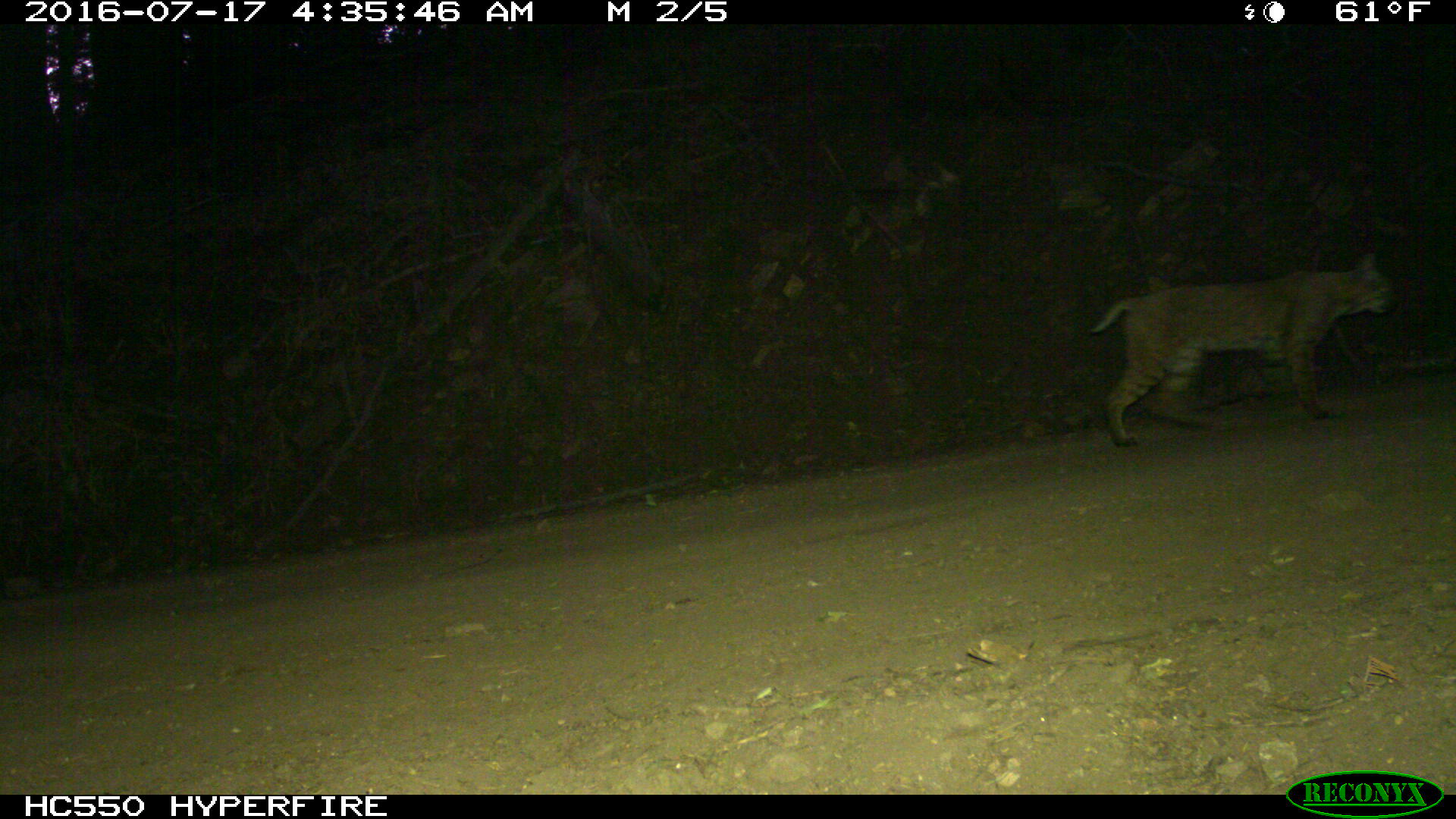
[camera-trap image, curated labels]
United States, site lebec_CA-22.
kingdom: Animalia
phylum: Chordata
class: Mammalia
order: Carnivora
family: Felidae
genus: Lynx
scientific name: Lynx rufus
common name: bobcat